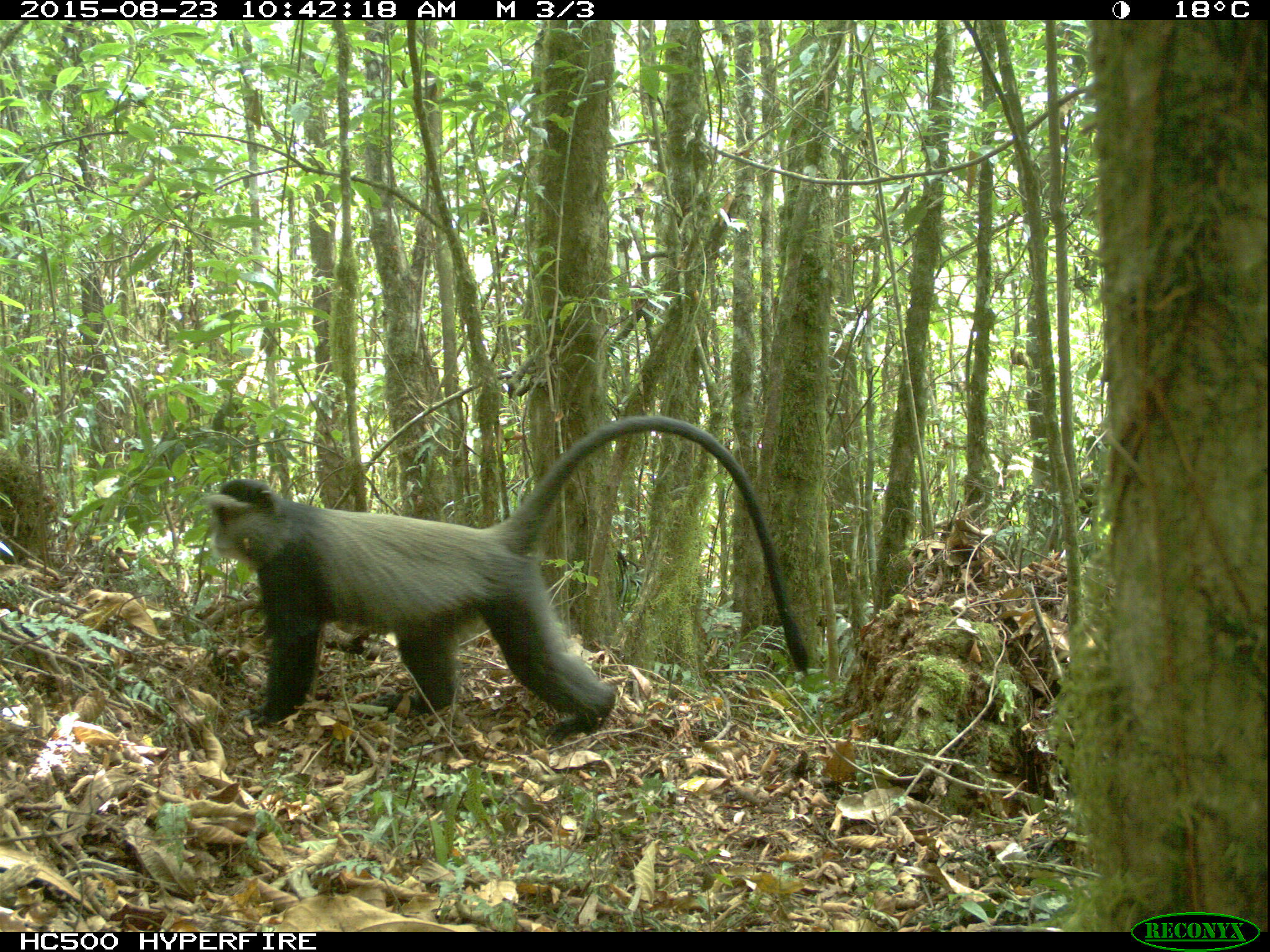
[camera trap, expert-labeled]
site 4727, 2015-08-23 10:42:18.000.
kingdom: Animalia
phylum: Chordata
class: Mammalia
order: Primates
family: Cercopithecidae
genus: Cercopithecus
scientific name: Cercopithecus mitis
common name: blue monkey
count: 1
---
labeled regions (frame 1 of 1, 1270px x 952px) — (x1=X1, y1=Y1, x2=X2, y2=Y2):
cercopithecus mitis: (x1=202, y1=415, x2=809, y2=748)